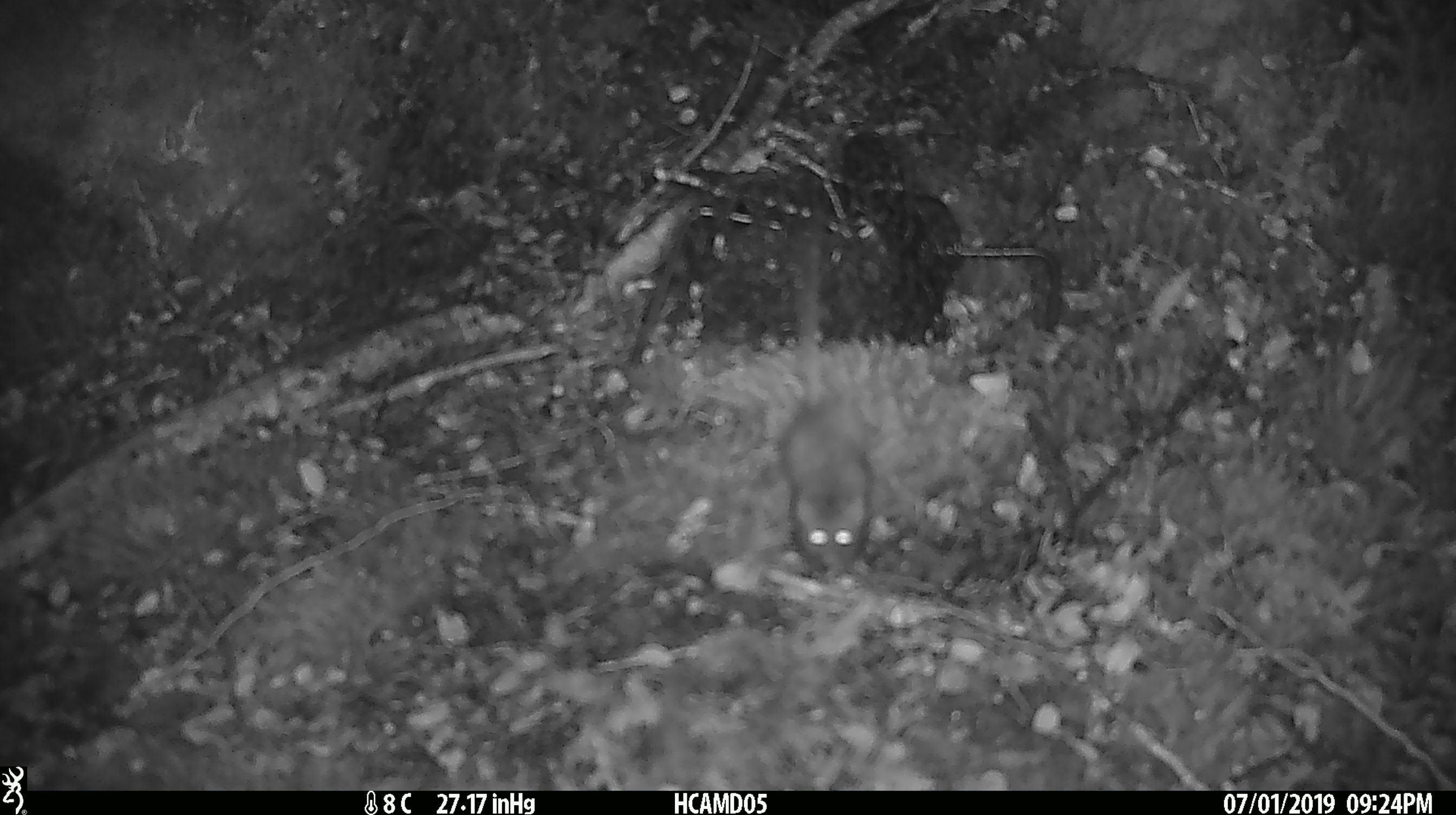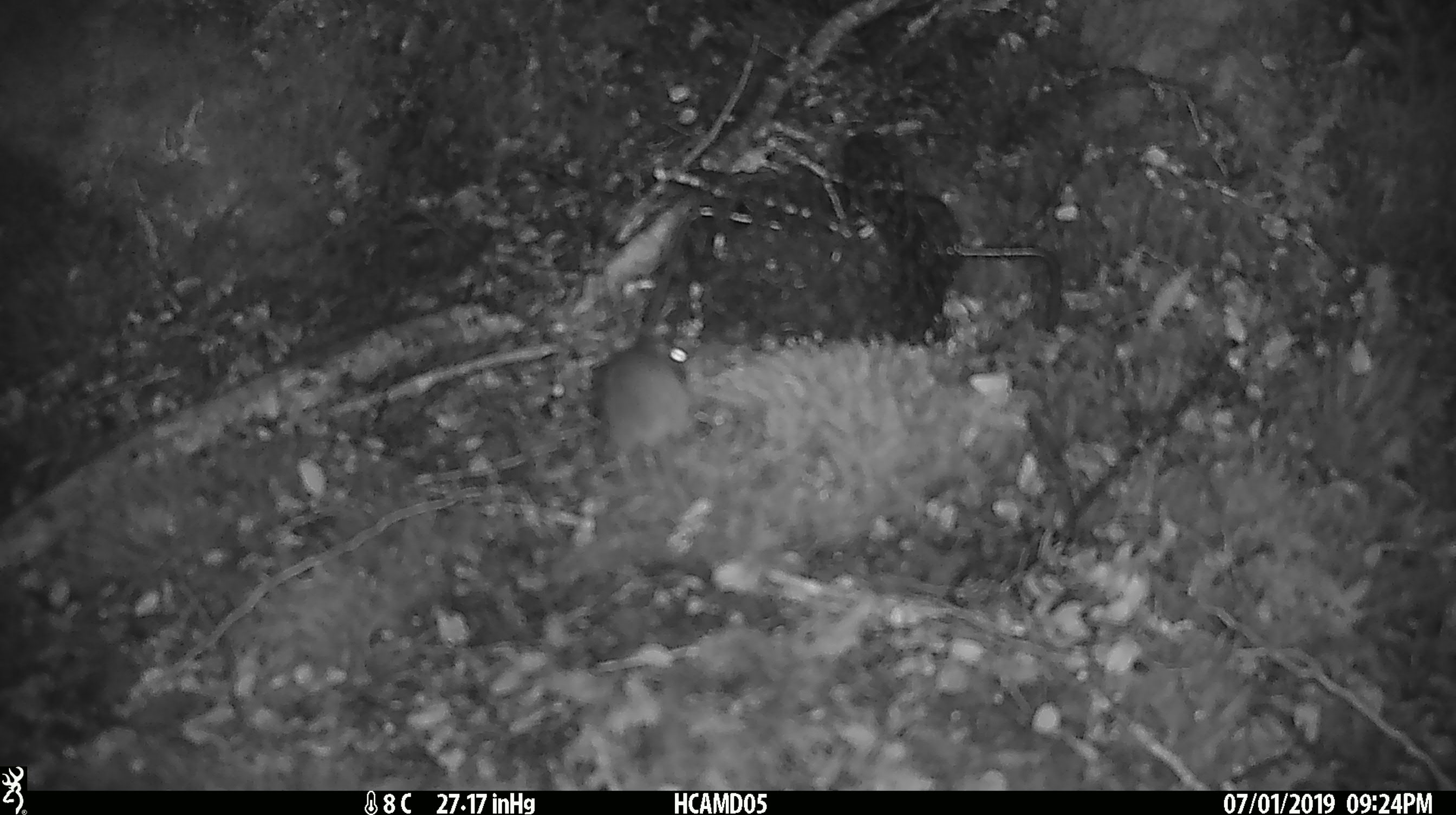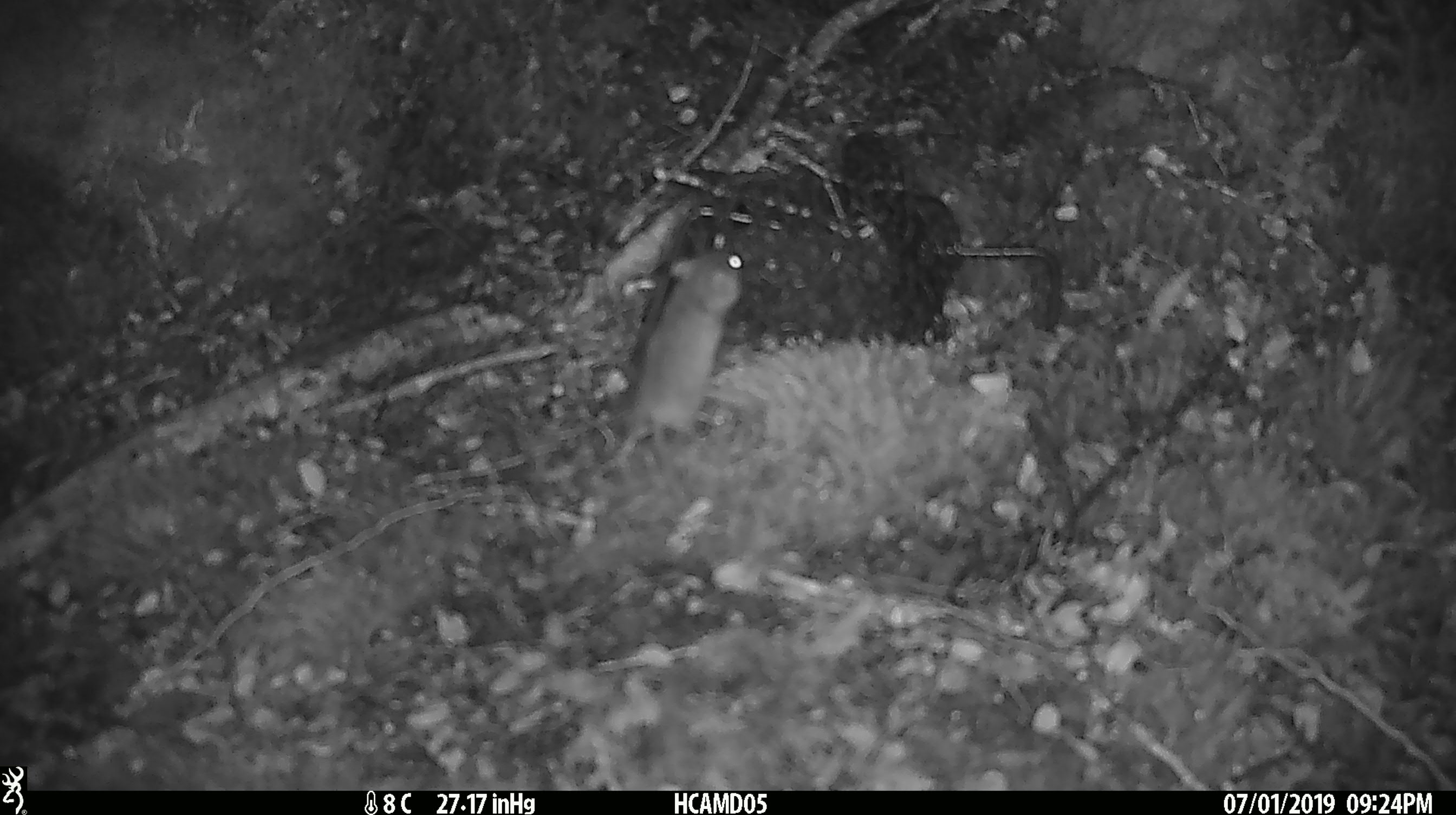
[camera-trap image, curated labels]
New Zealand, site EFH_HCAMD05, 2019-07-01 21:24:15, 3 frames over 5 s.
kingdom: Animalia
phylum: Chordata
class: Mammalia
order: Rodentia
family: Muridae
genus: Mus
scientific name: Mus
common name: mouse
Mouse (Mus).